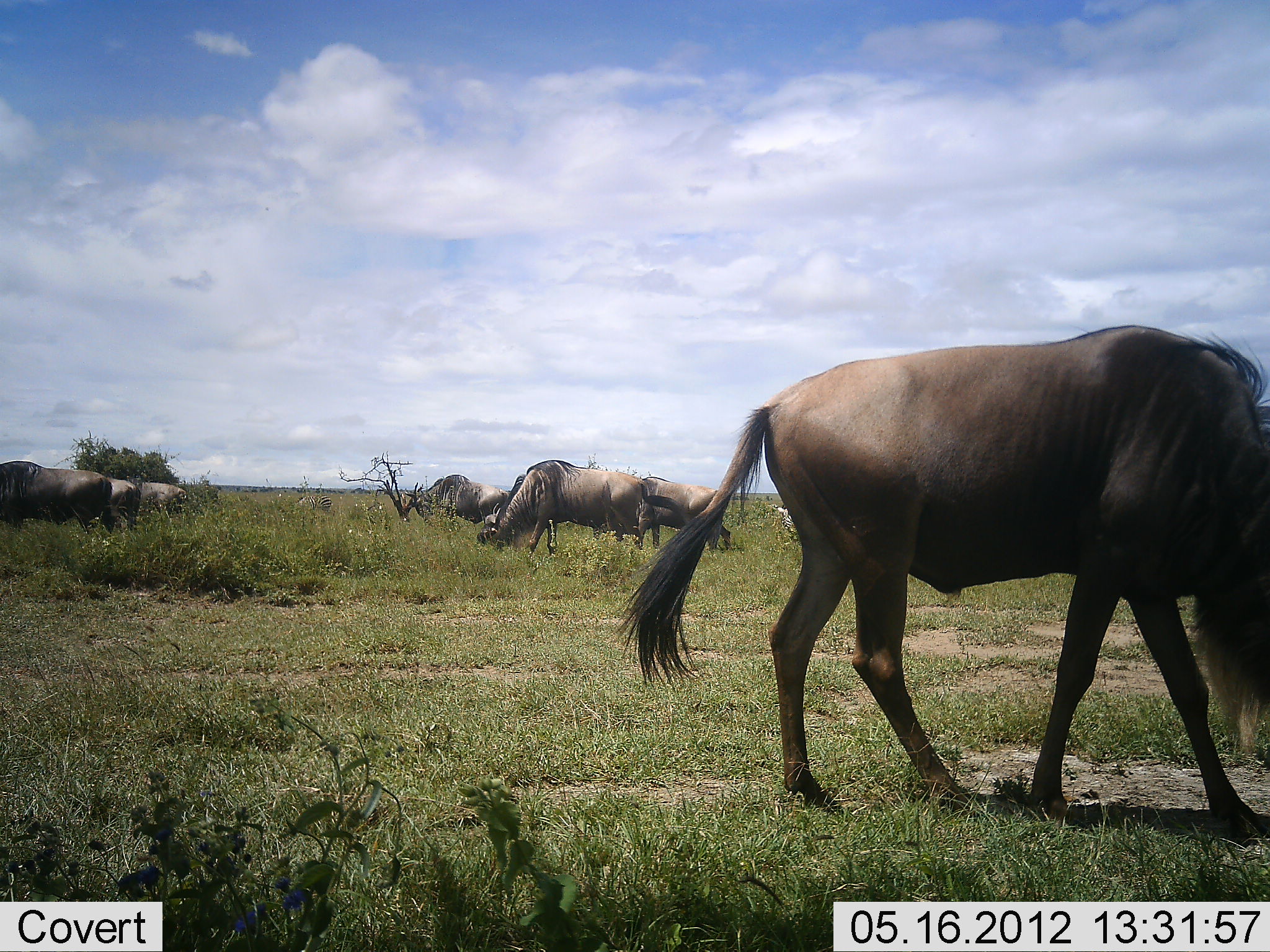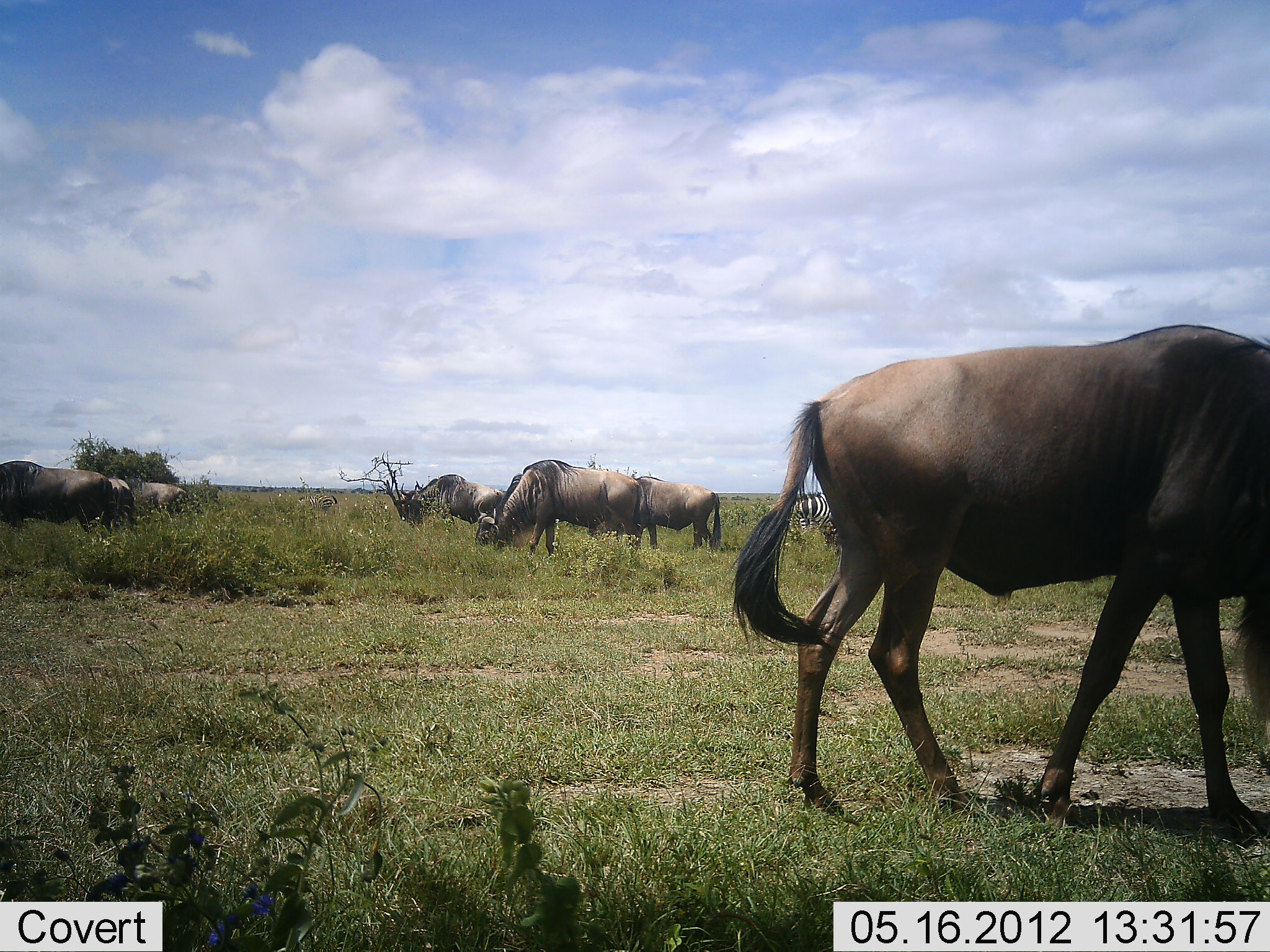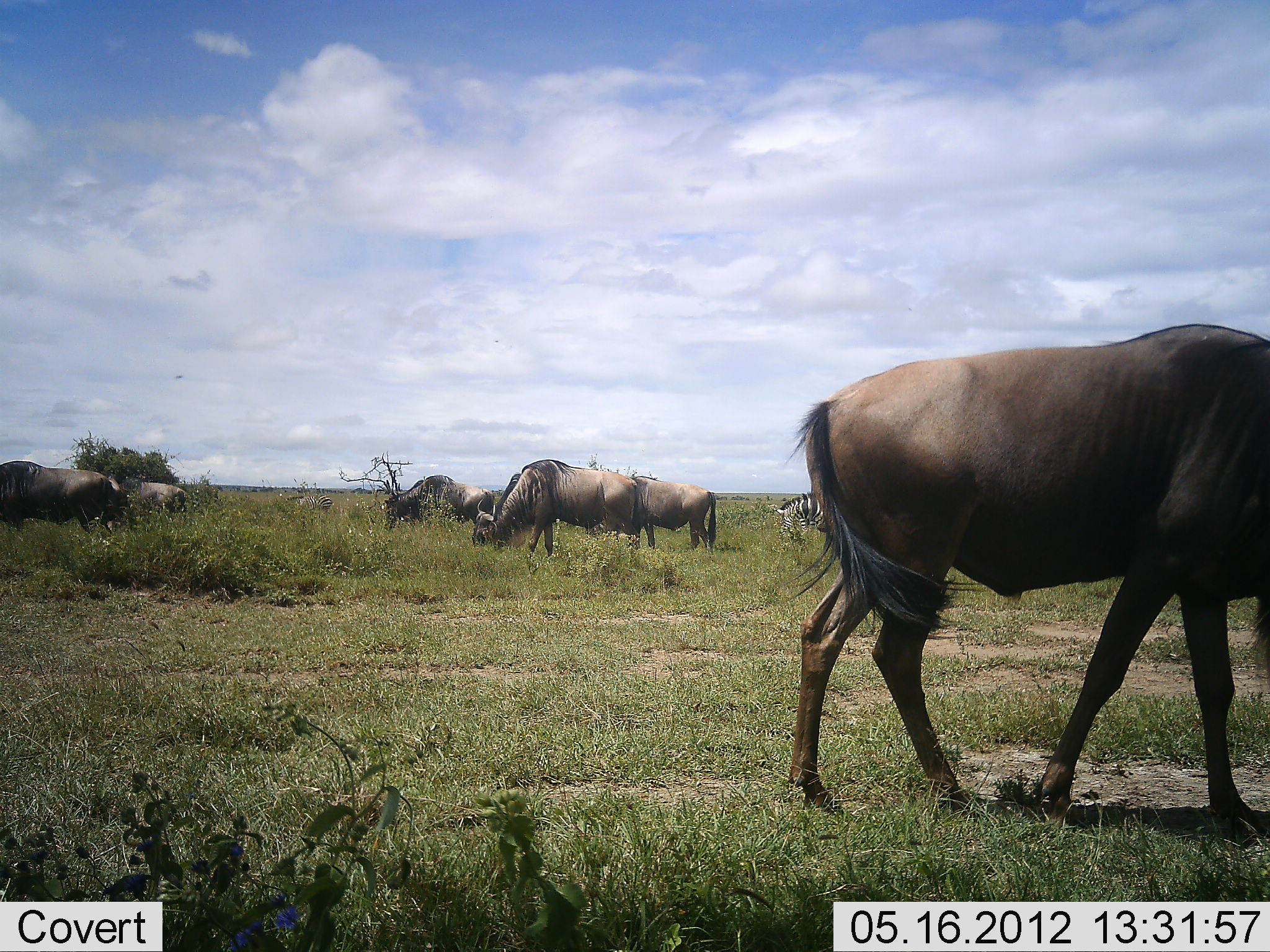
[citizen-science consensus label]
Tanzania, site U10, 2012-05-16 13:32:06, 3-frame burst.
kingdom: Animalia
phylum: Chordata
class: Mammalia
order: Artiodactyla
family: Bovidae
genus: Connochaetes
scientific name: Connochaetes taurinus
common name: blue wildebeest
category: wildebeest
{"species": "wildebeest (blue wildebeest) (Connochaetes taurinus)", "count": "7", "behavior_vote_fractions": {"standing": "36%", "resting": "0%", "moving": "9%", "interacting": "0%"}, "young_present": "0%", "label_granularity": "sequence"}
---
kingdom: Animalia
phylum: Chordata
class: Mammalia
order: Perissodactyla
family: Equidae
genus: Equus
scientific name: Equus quagga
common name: plains zebra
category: zebra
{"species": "zebra (plains zebra) (Equus quagga)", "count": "1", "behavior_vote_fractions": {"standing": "40%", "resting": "0%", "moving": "0%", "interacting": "0%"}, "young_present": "0%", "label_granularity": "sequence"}